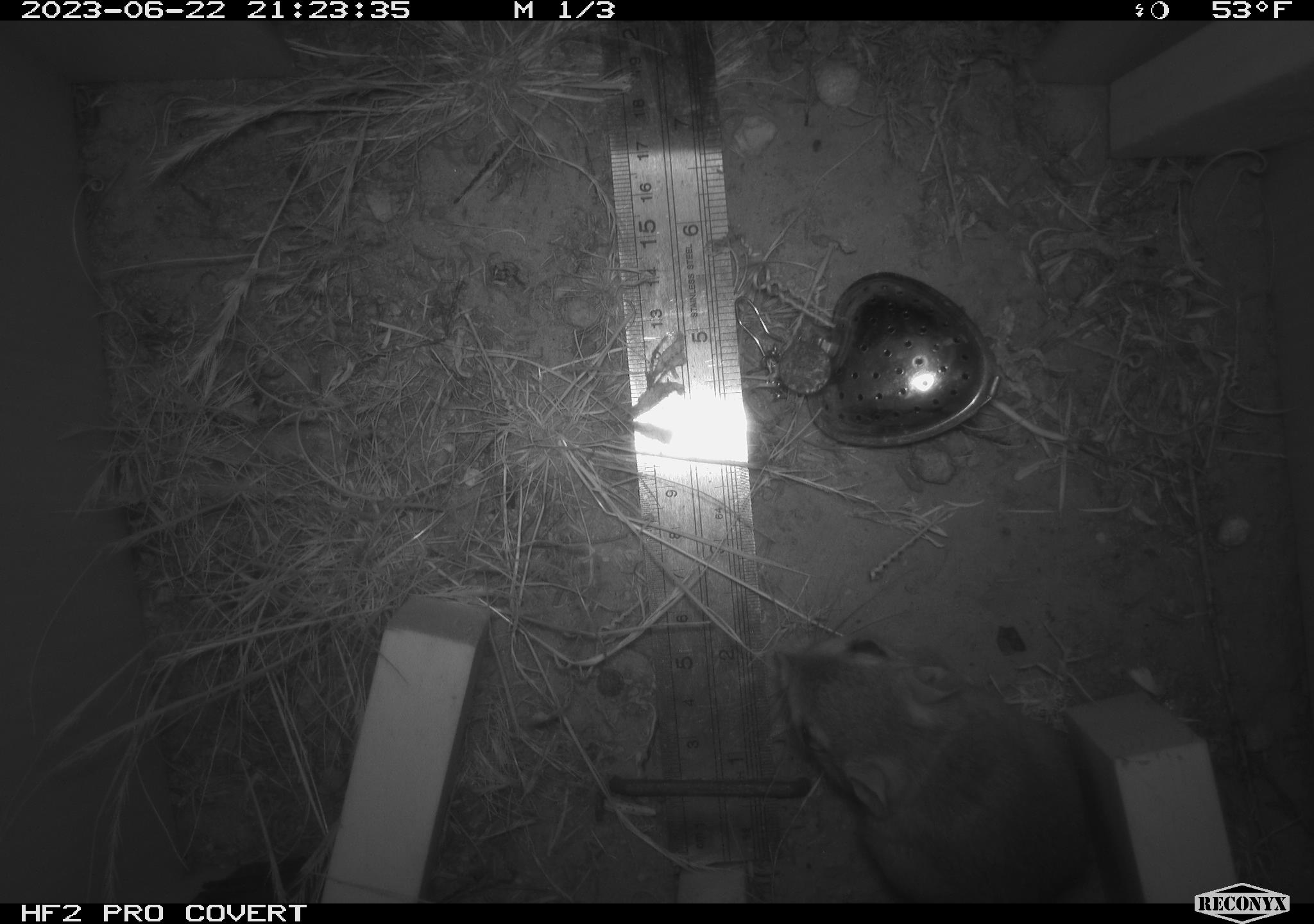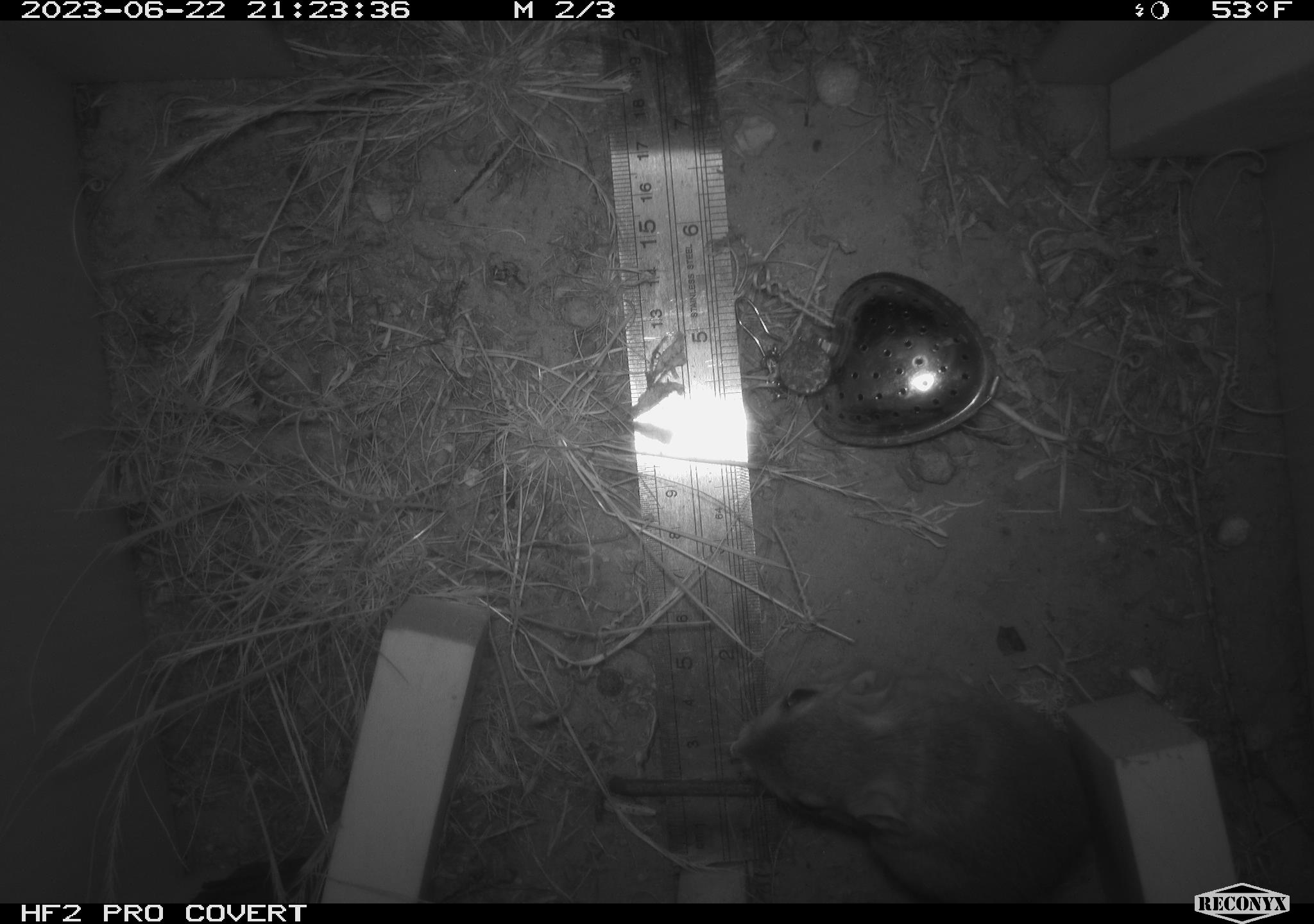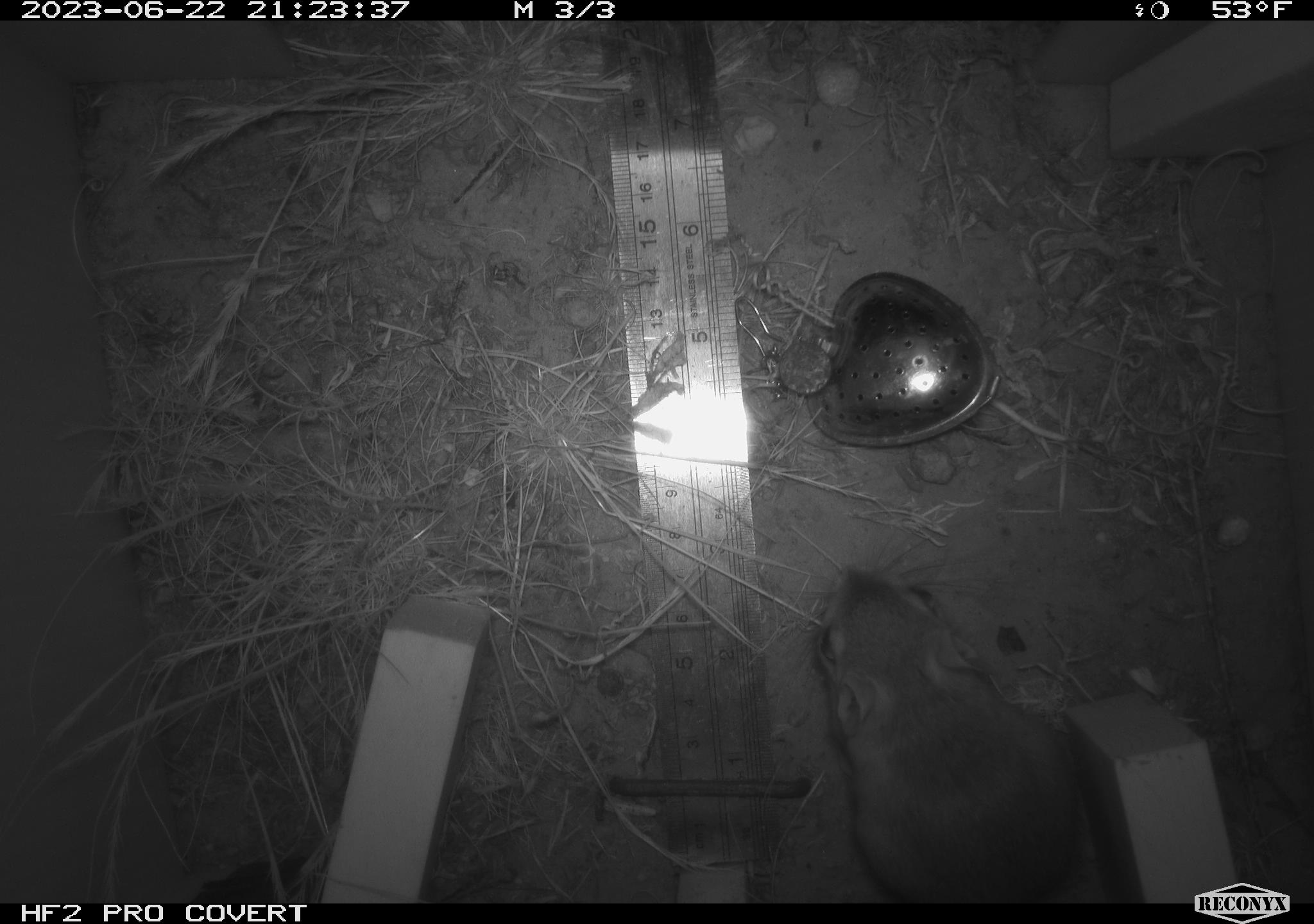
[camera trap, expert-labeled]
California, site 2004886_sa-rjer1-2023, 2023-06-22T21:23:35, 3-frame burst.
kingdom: Animalia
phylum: Chordata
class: Mammalia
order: Rodentia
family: Heteromyidae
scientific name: Heteromyidae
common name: kangaroo rats and pocket mice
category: heteromyidae family